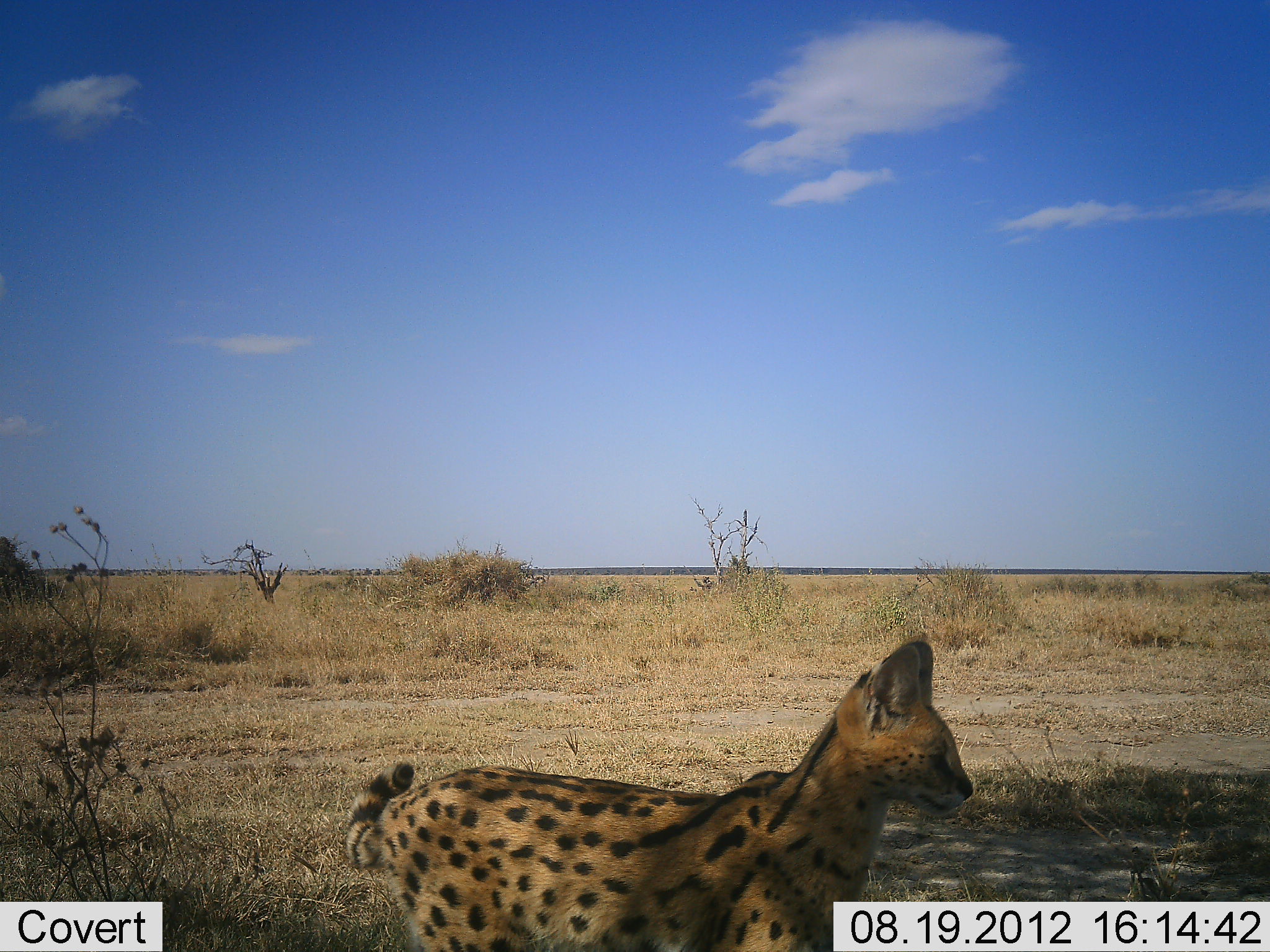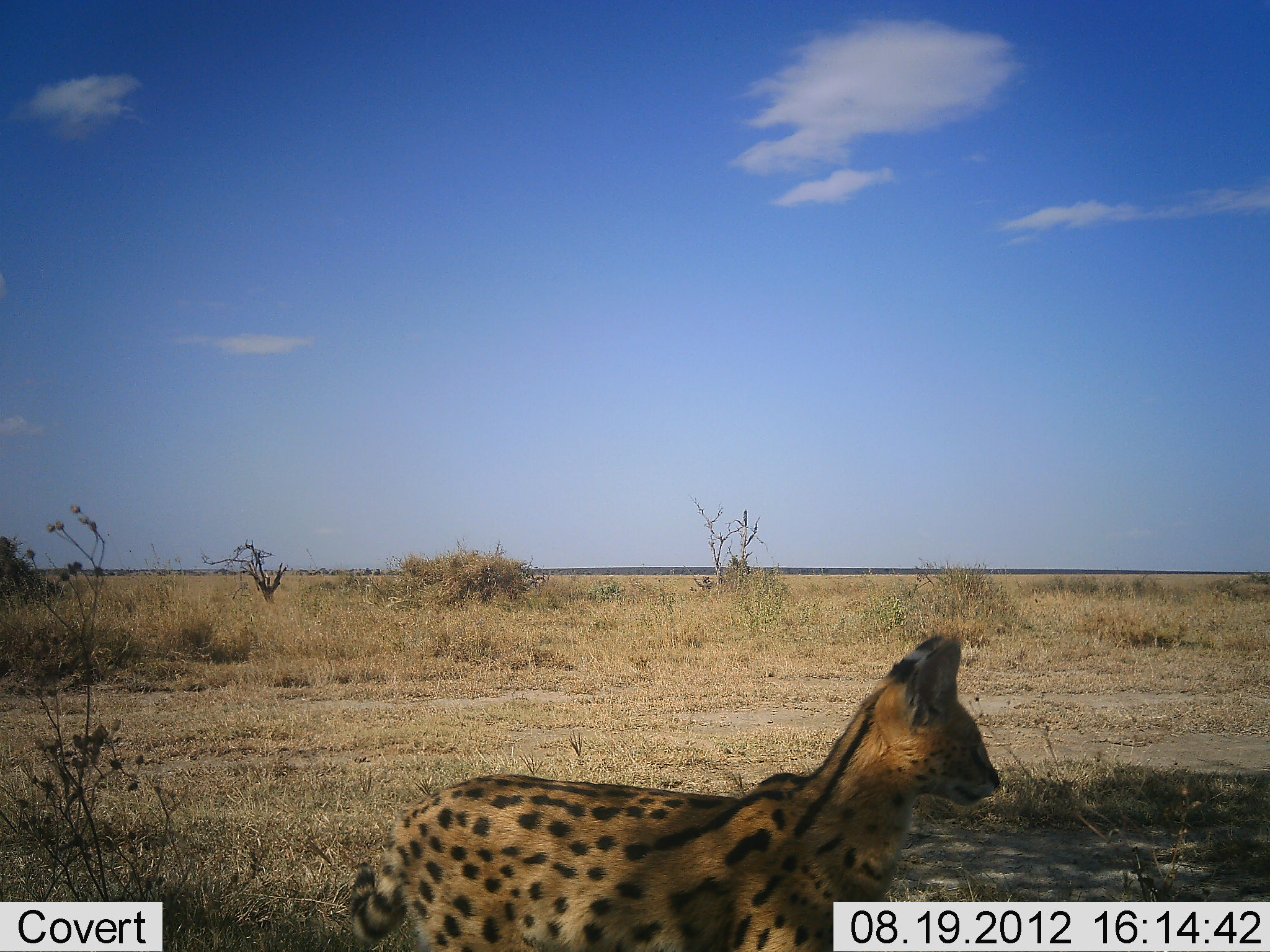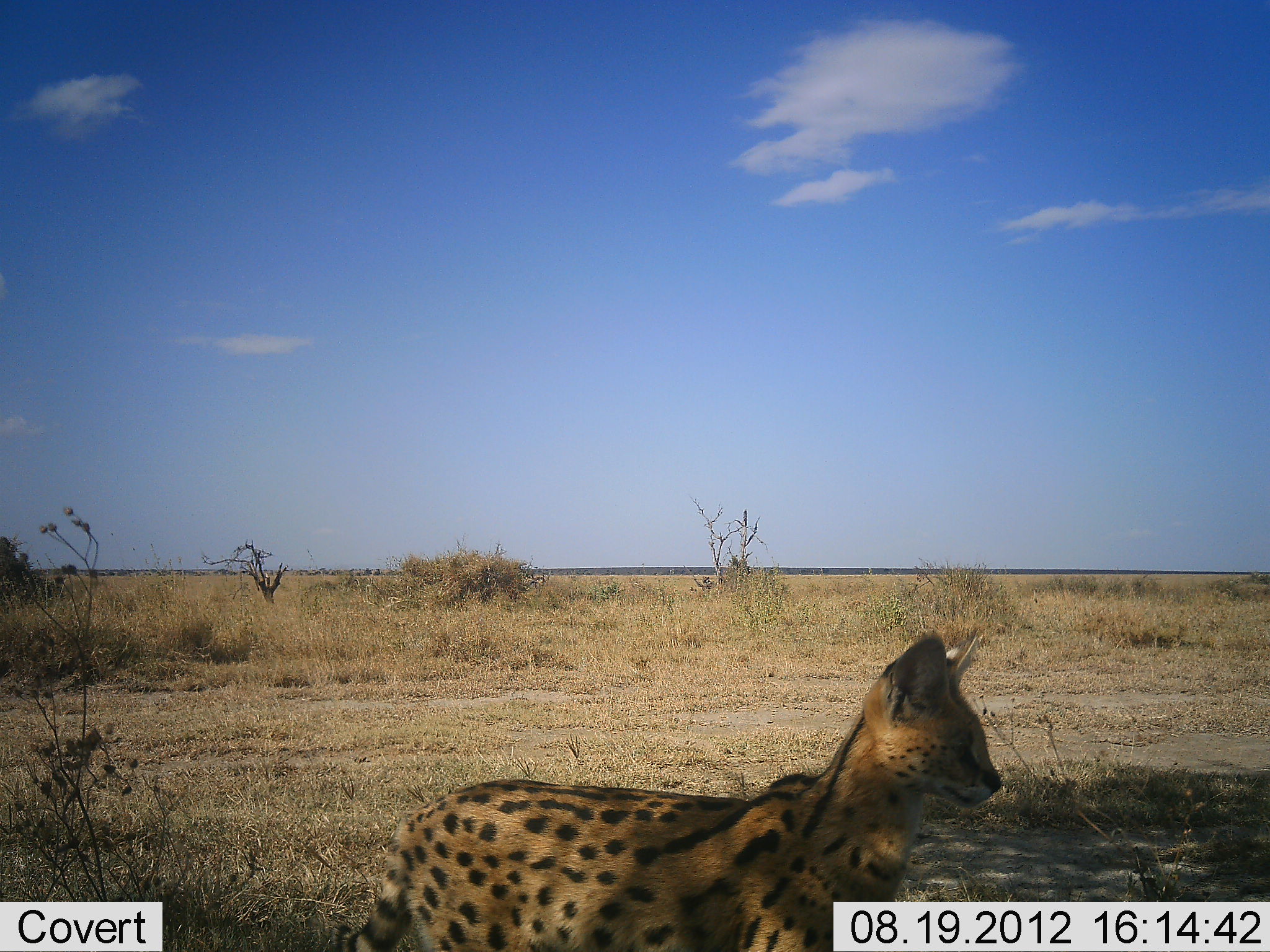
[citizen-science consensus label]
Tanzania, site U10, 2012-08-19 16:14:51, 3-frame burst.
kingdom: Animalia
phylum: Chordata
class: Mammalia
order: Carnivora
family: Felidae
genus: Leptailurus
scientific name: Leptailurus serval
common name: serval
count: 1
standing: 90%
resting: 0%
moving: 10%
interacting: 0%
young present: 0%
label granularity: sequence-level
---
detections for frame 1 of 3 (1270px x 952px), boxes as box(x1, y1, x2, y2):
animal: box(345, 638, 975, 952)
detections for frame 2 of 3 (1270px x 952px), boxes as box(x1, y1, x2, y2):
animal: box(353, 634, 1001, 952)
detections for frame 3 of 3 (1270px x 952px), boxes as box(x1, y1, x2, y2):
animal: box(327, 628, 1001, 952)